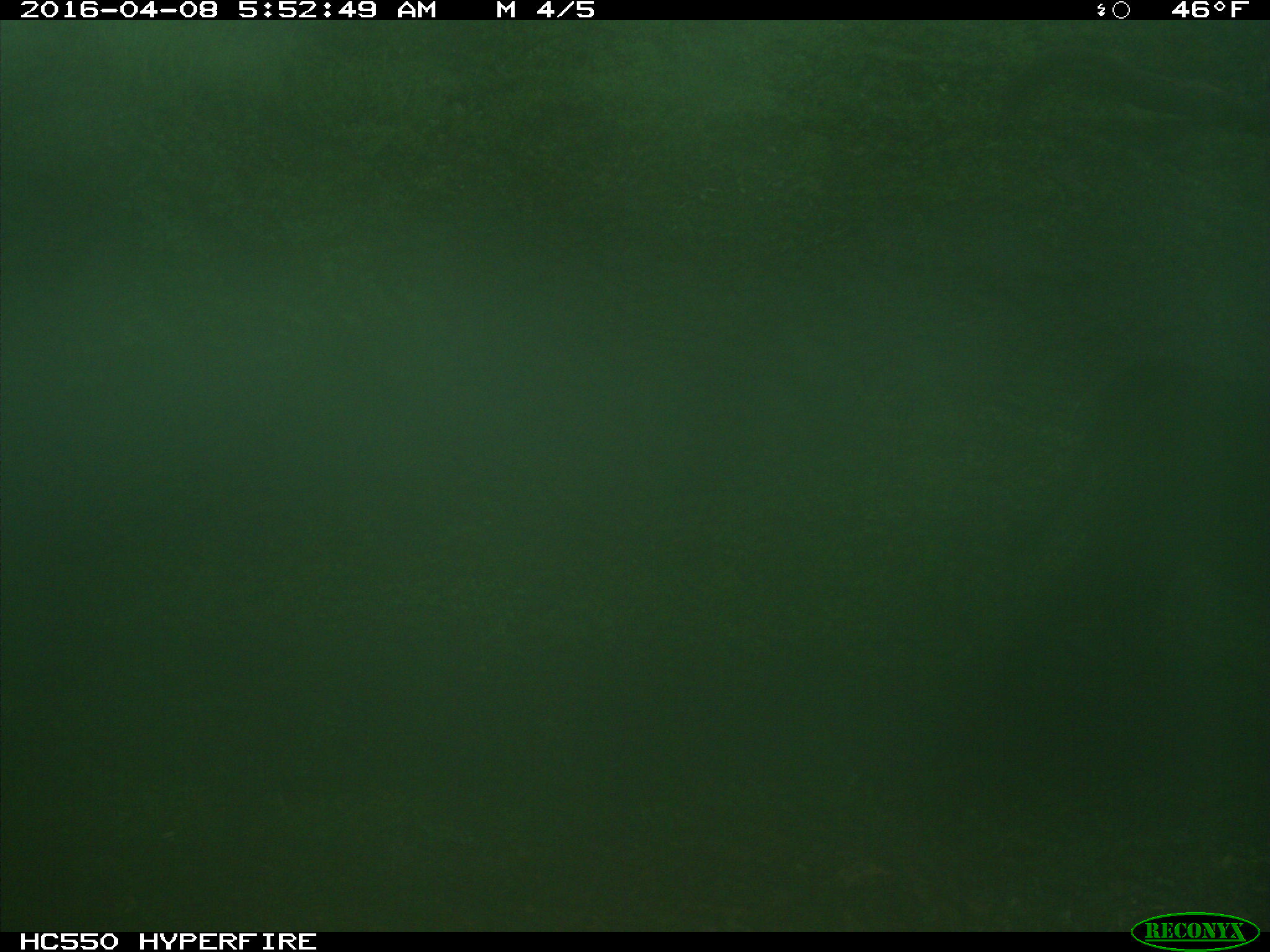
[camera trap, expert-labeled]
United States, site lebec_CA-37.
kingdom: Animalia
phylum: Chordata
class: Mammalia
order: Artiodactyla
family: Bovidae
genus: Bos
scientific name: Bos taurus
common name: domestic cow